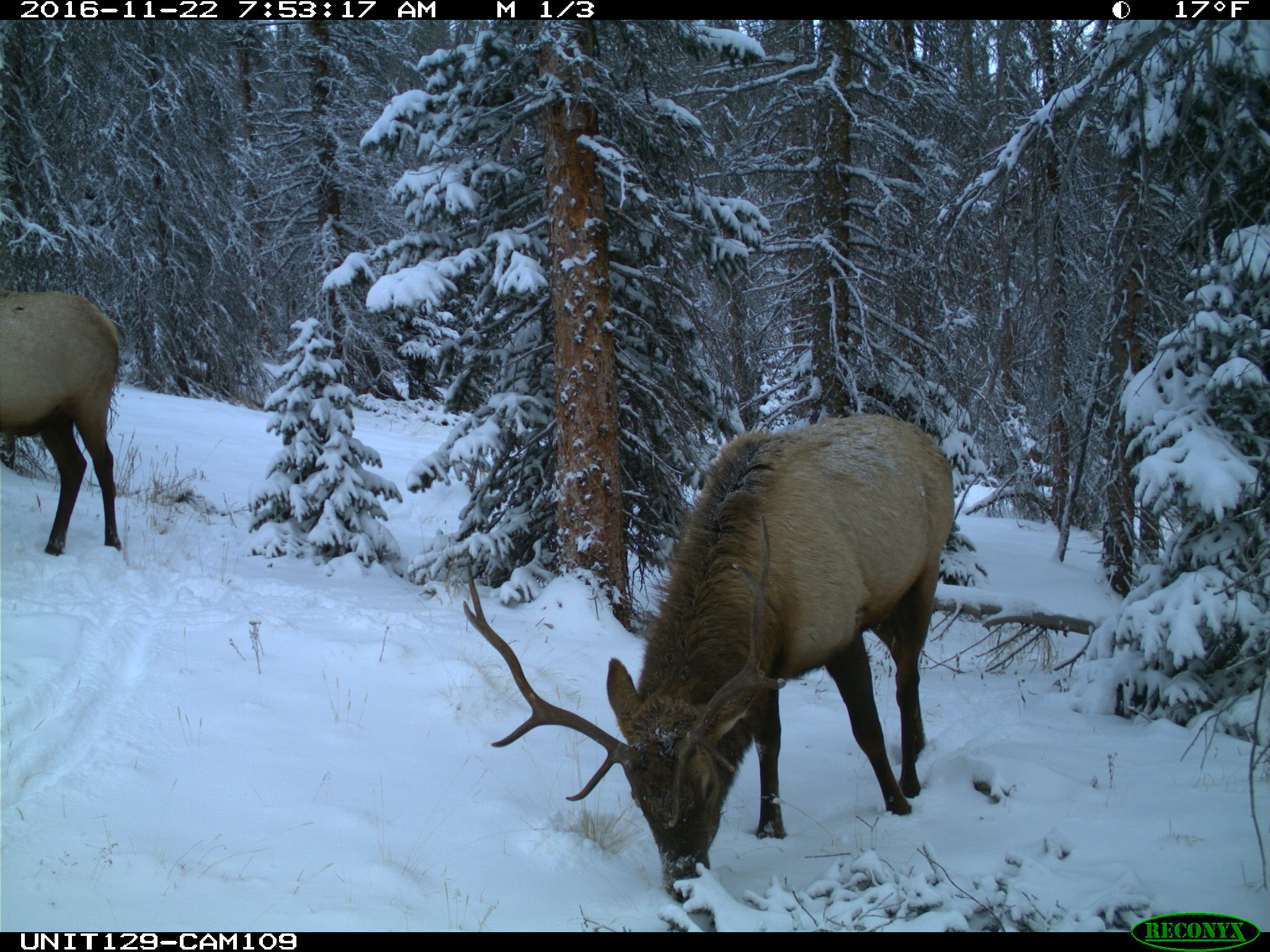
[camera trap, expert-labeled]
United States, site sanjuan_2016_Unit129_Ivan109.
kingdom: Animalia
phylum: Chordata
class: Mammalia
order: Artiodactyla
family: Cervidae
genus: Cervus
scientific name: Cervus elaphus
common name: red deer